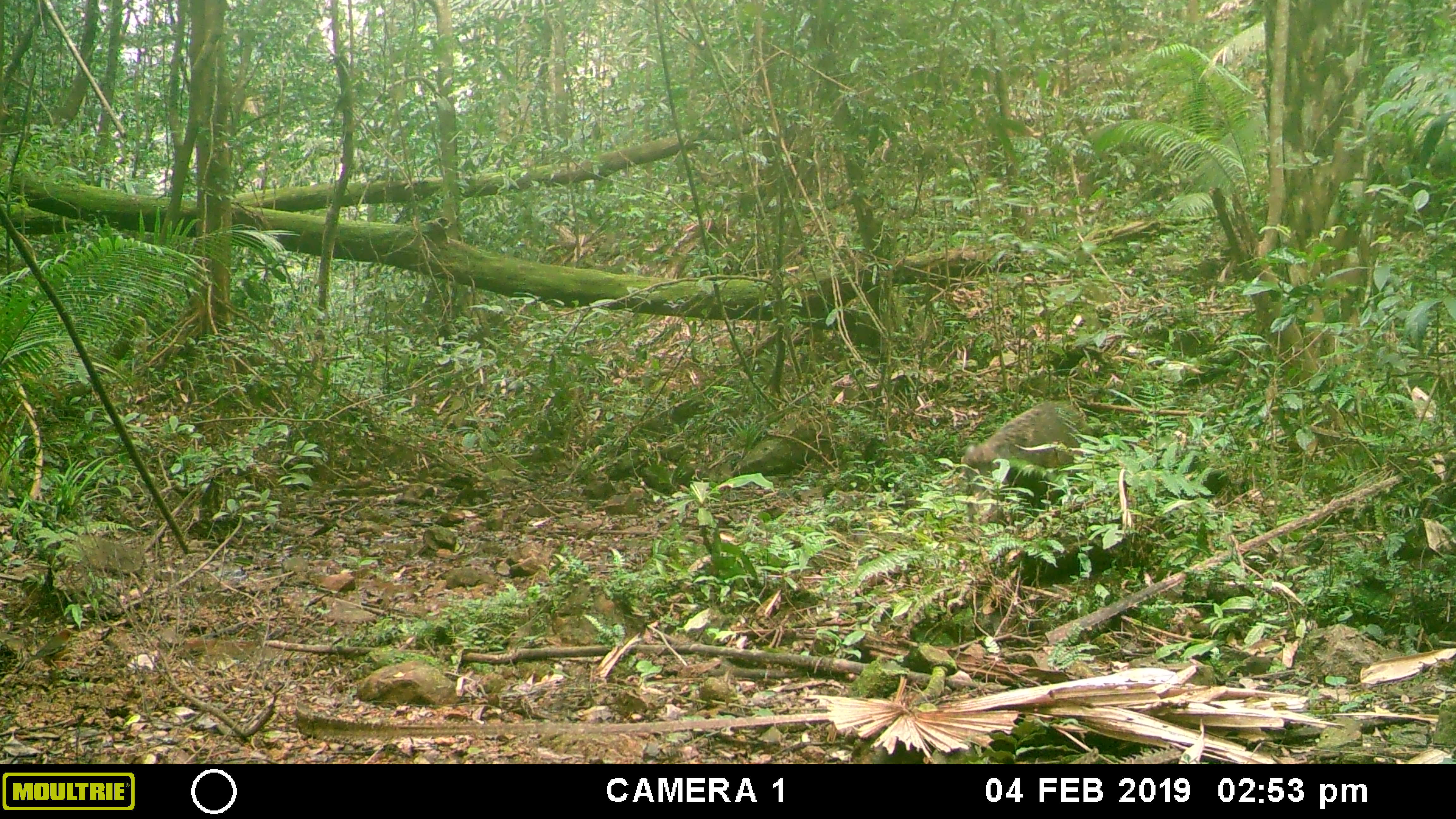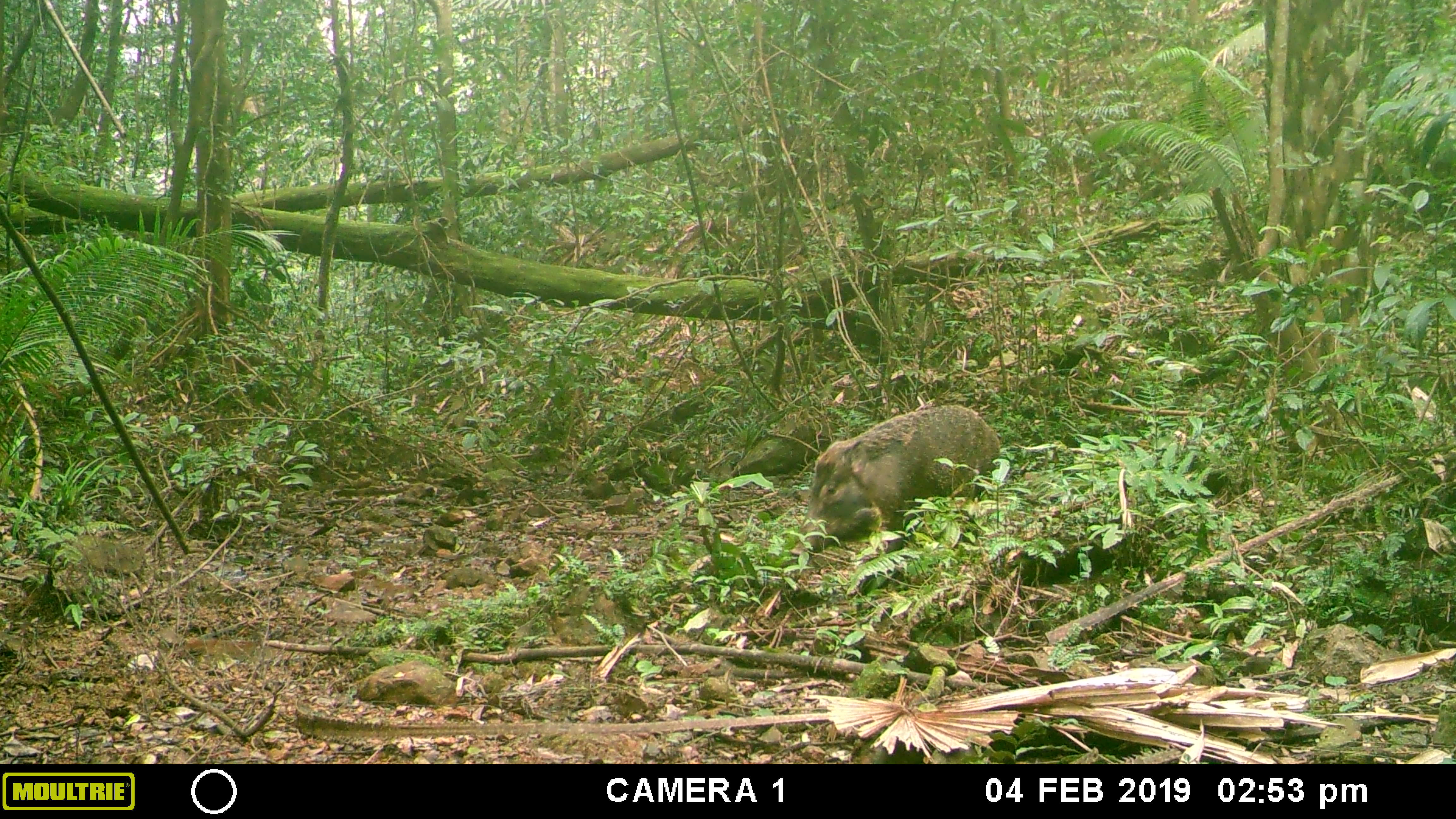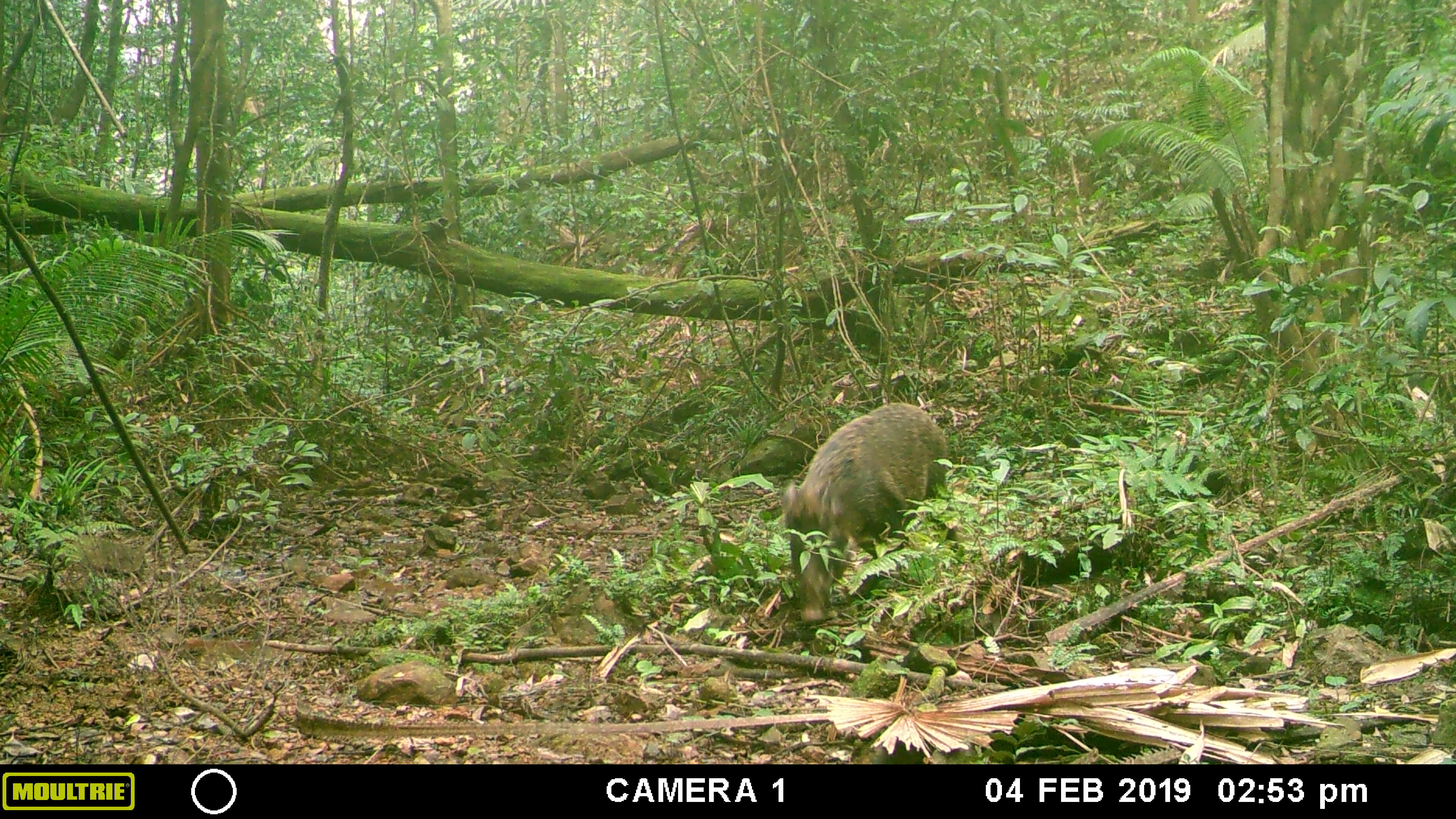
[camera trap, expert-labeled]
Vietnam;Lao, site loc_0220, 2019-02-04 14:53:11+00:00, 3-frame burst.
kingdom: Animalia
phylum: Chordata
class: Mammalia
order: Artiodactyla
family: Suidae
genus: Sus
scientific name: Sus scrofa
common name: eurasian wild pig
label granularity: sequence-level